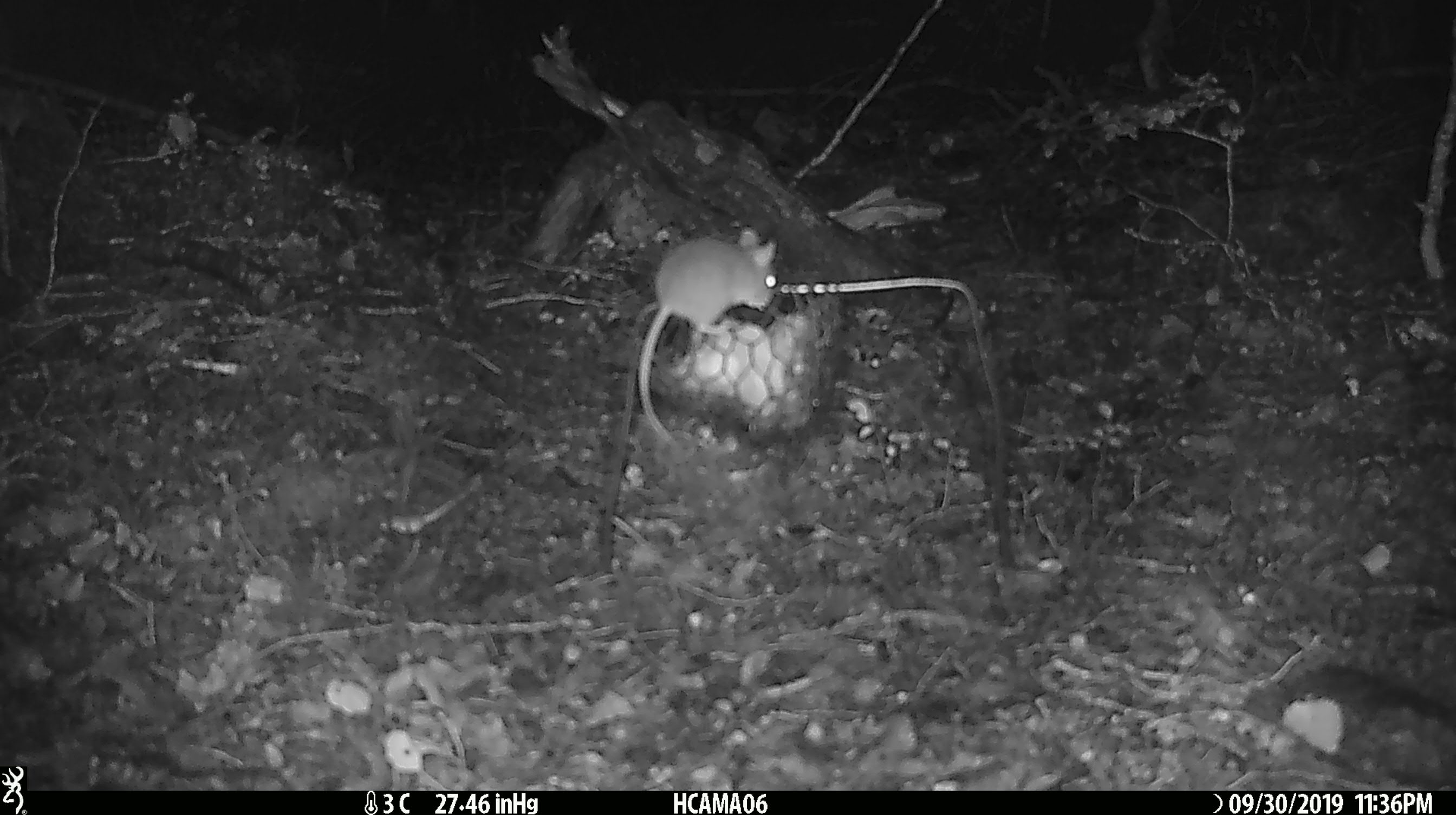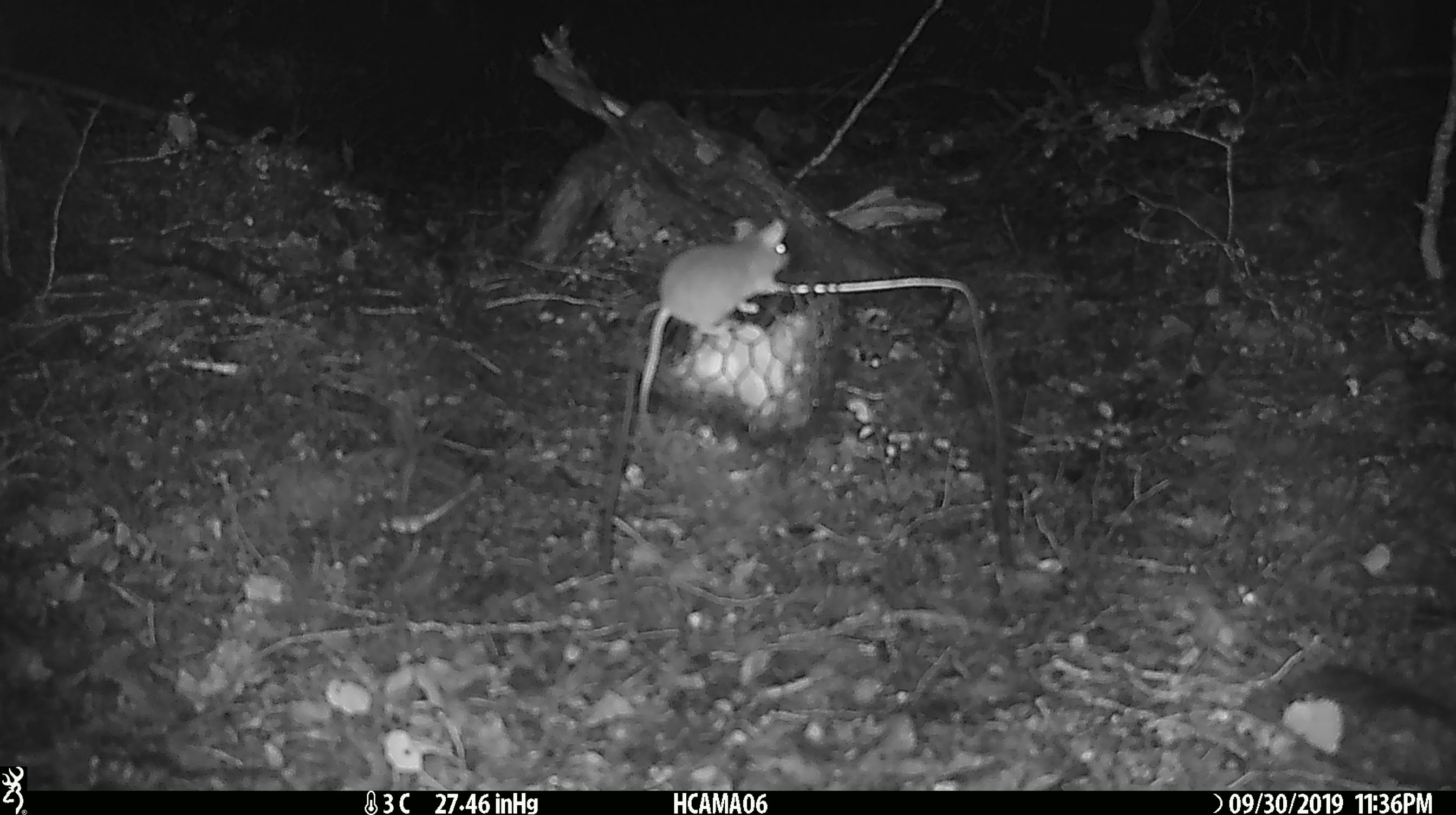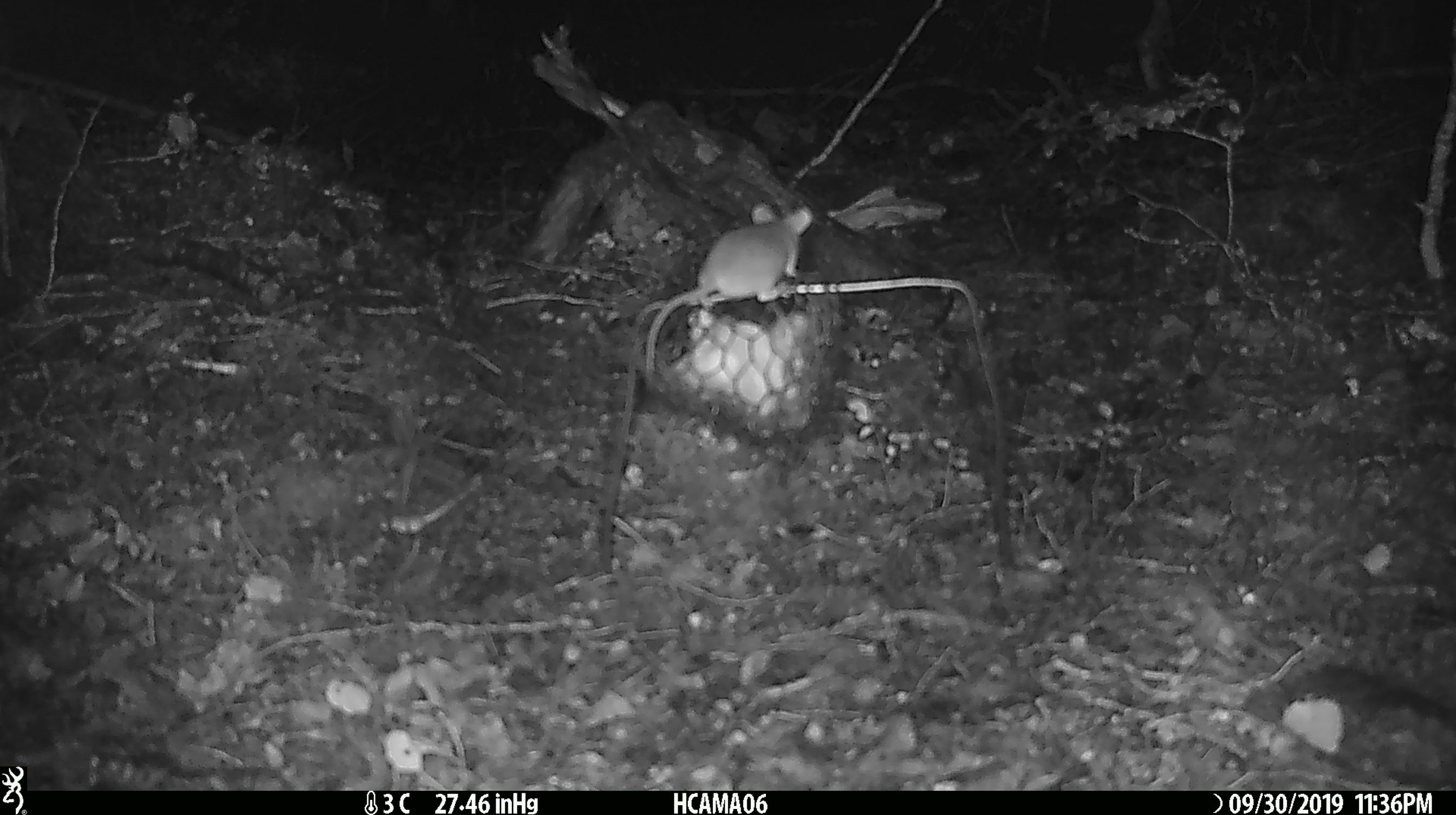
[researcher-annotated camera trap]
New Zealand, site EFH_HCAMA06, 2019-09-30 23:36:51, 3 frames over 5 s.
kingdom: Animalia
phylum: Chordata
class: Mammalia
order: Rodentia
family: Muridae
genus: Mus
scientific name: Mus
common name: mouse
Mouse (Mus).